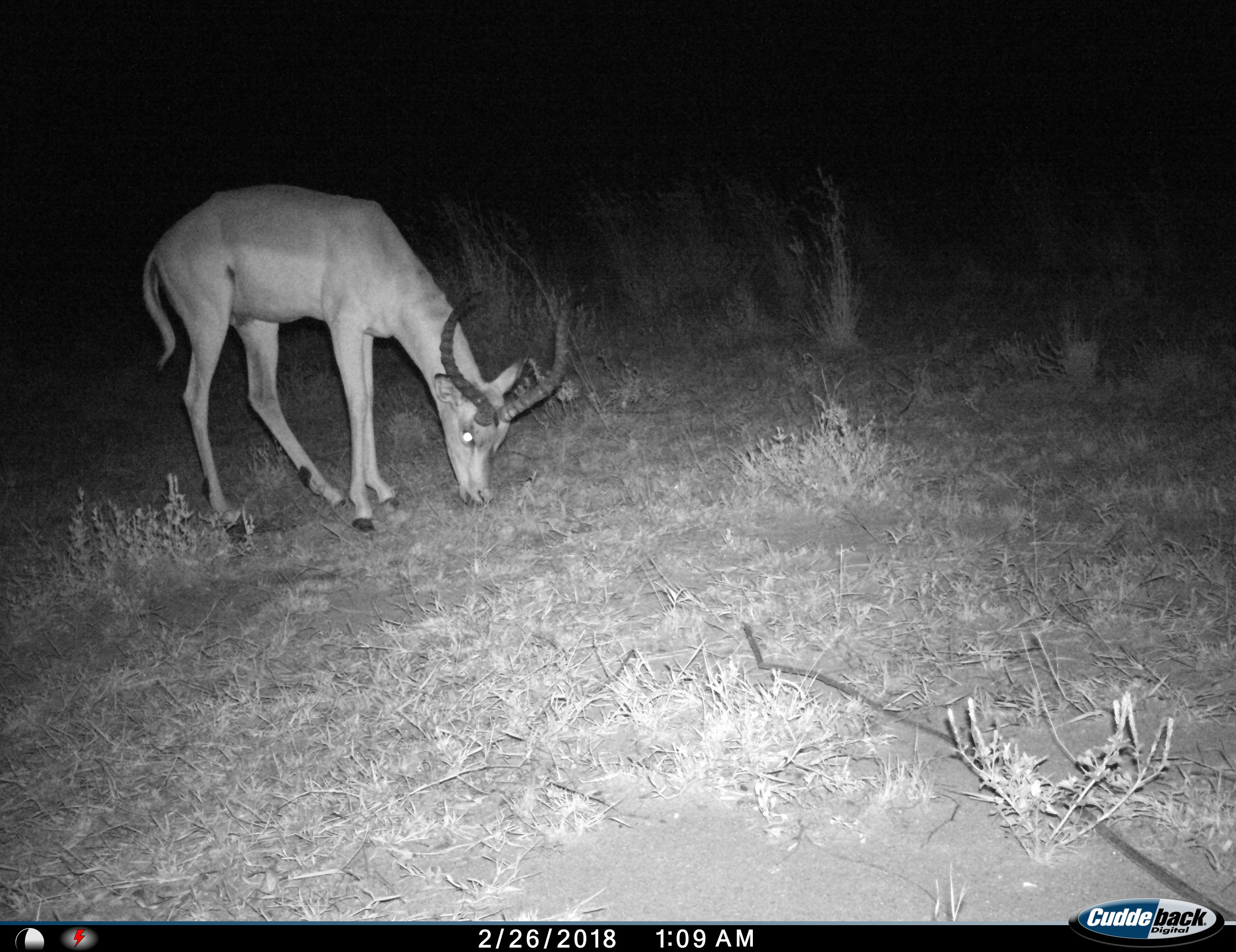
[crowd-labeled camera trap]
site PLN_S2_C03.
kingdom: Animalia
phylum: Chordata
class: Mammalia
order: Artiodactyla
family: Bovidae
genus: Aepyceros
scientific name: Aepyceros melampus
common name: impala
Impala (Aepyceros melampus), count 1. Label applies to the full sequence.